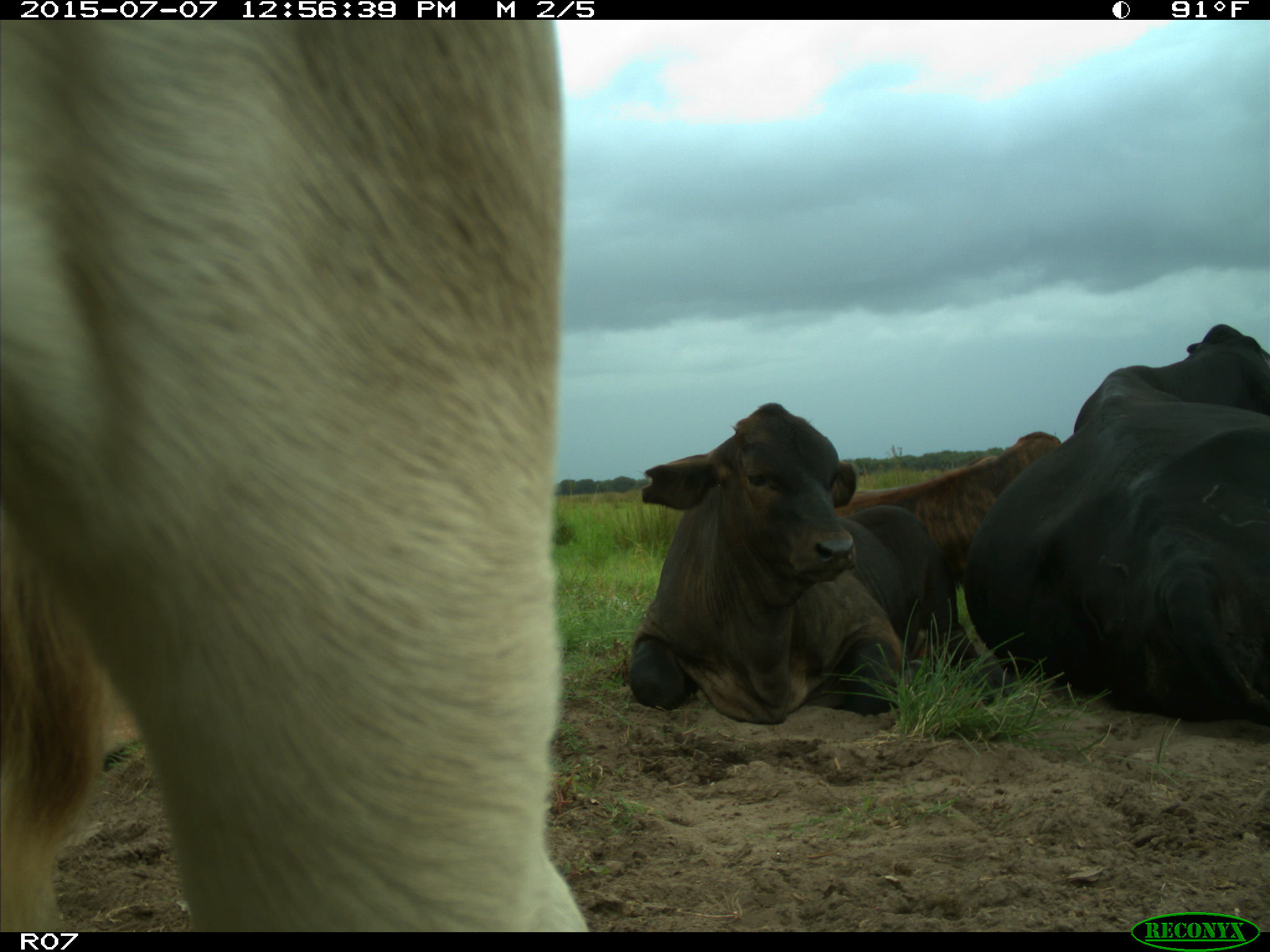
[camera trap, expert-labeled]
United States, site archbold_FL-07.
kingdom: Animalia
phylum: Chordata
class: Mammalia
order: Artiodactyla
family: Bovidae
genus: Bos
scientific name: Bos taurus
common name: domestic cow